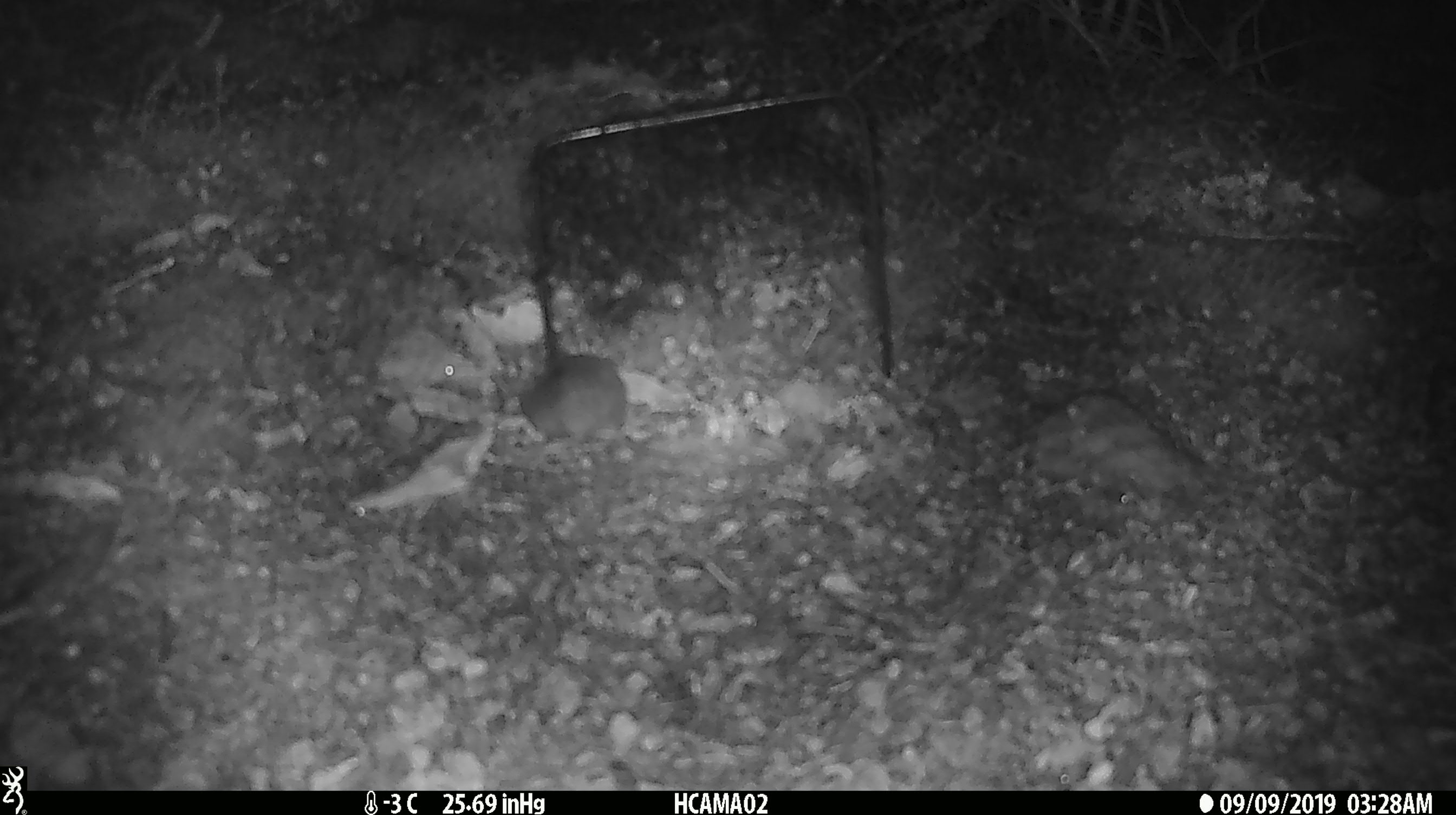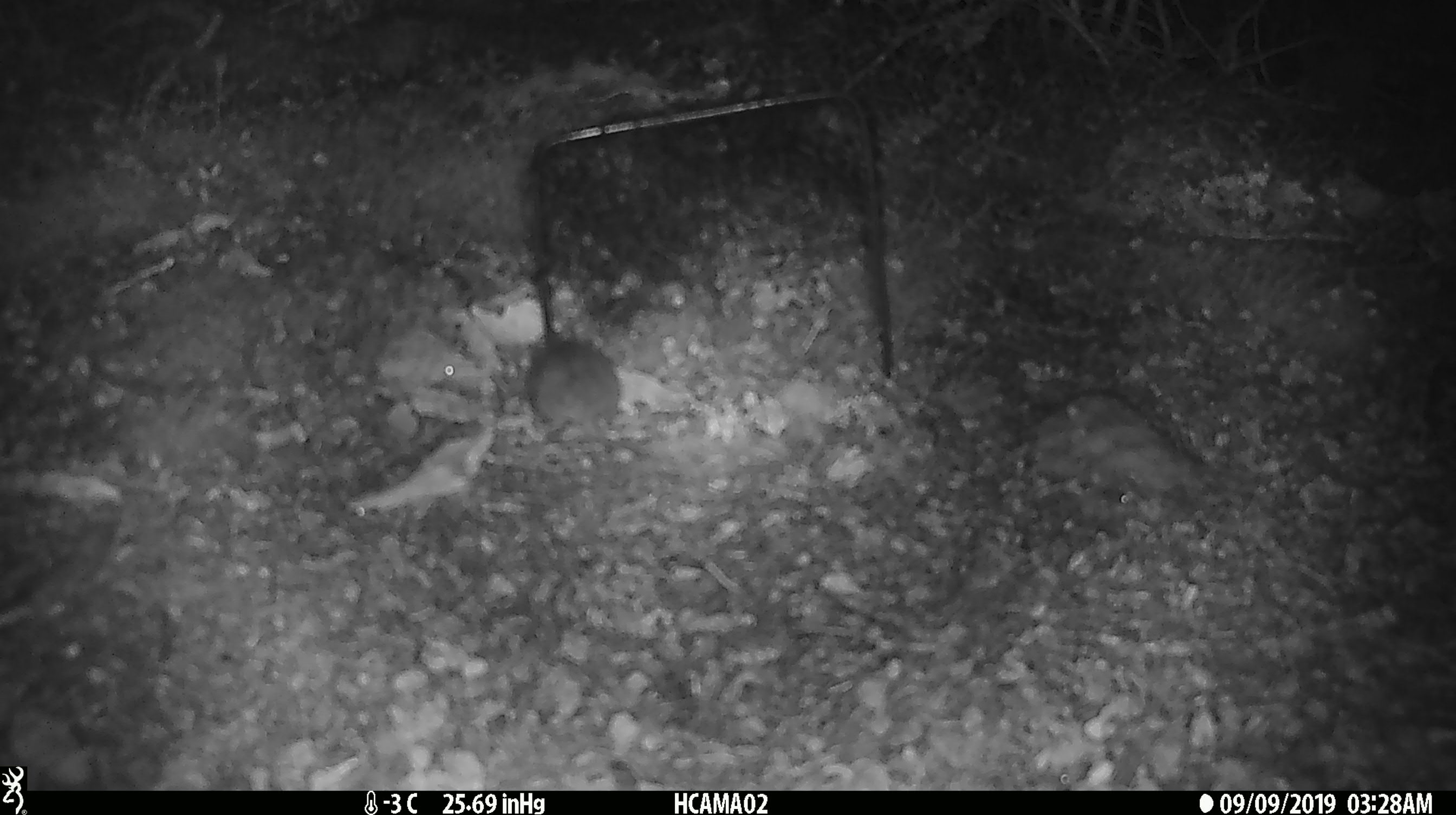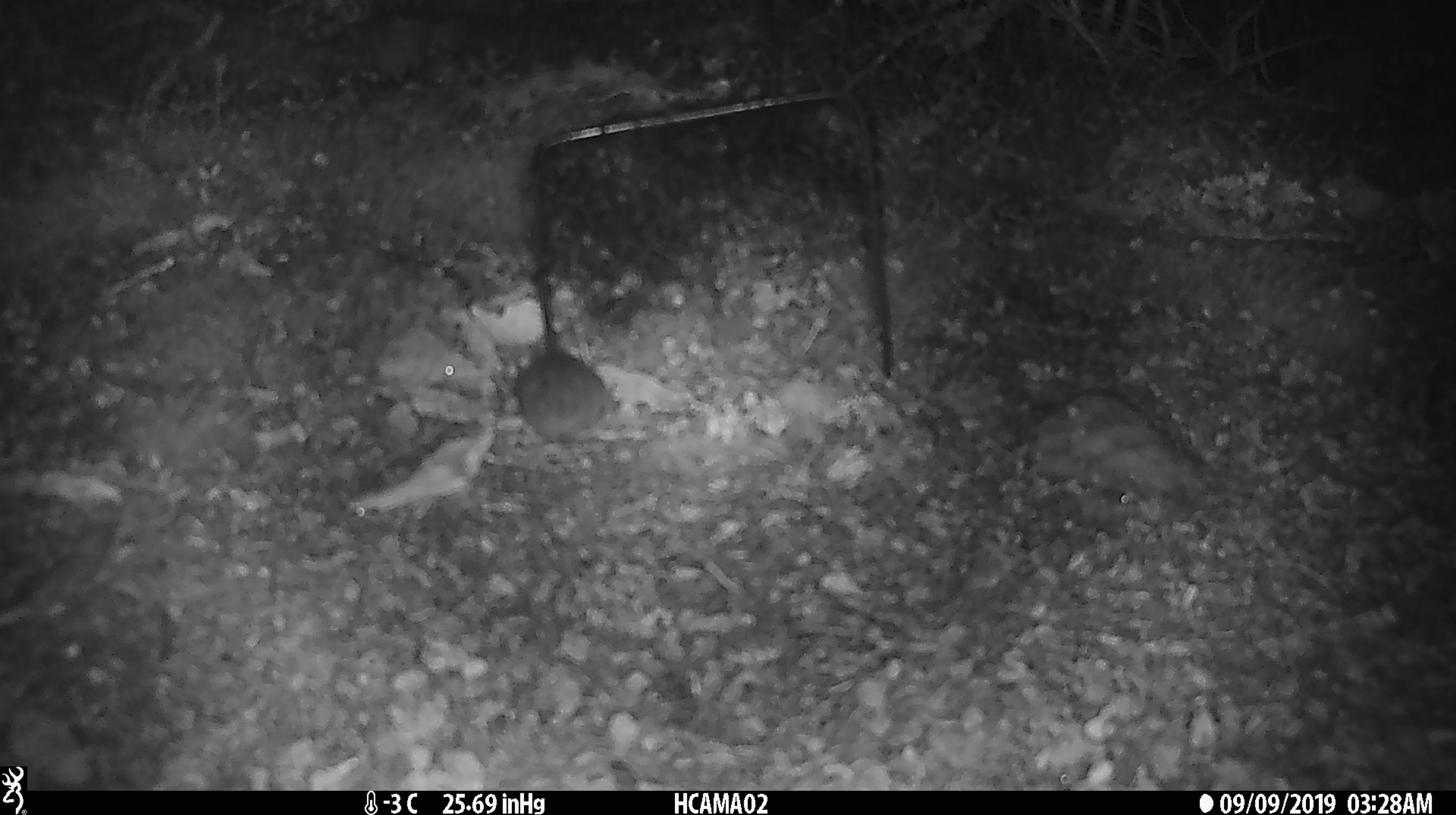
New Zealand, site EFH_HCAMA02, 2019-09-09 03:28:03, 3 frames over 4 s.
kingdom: Animalia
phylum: Chordata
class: Mammalia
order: Rodentia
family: Muridae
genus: Mus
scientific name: Mus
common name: mouse